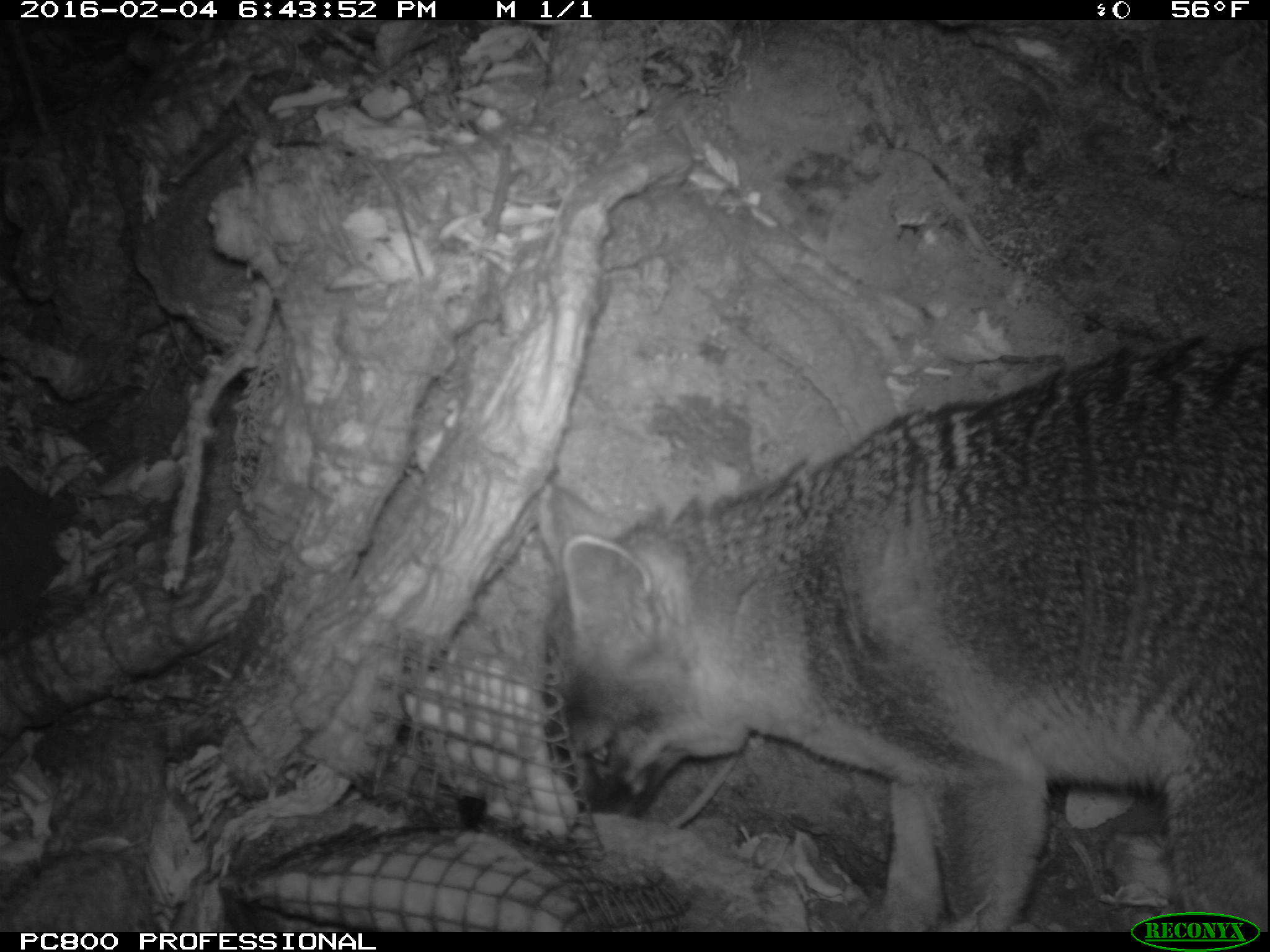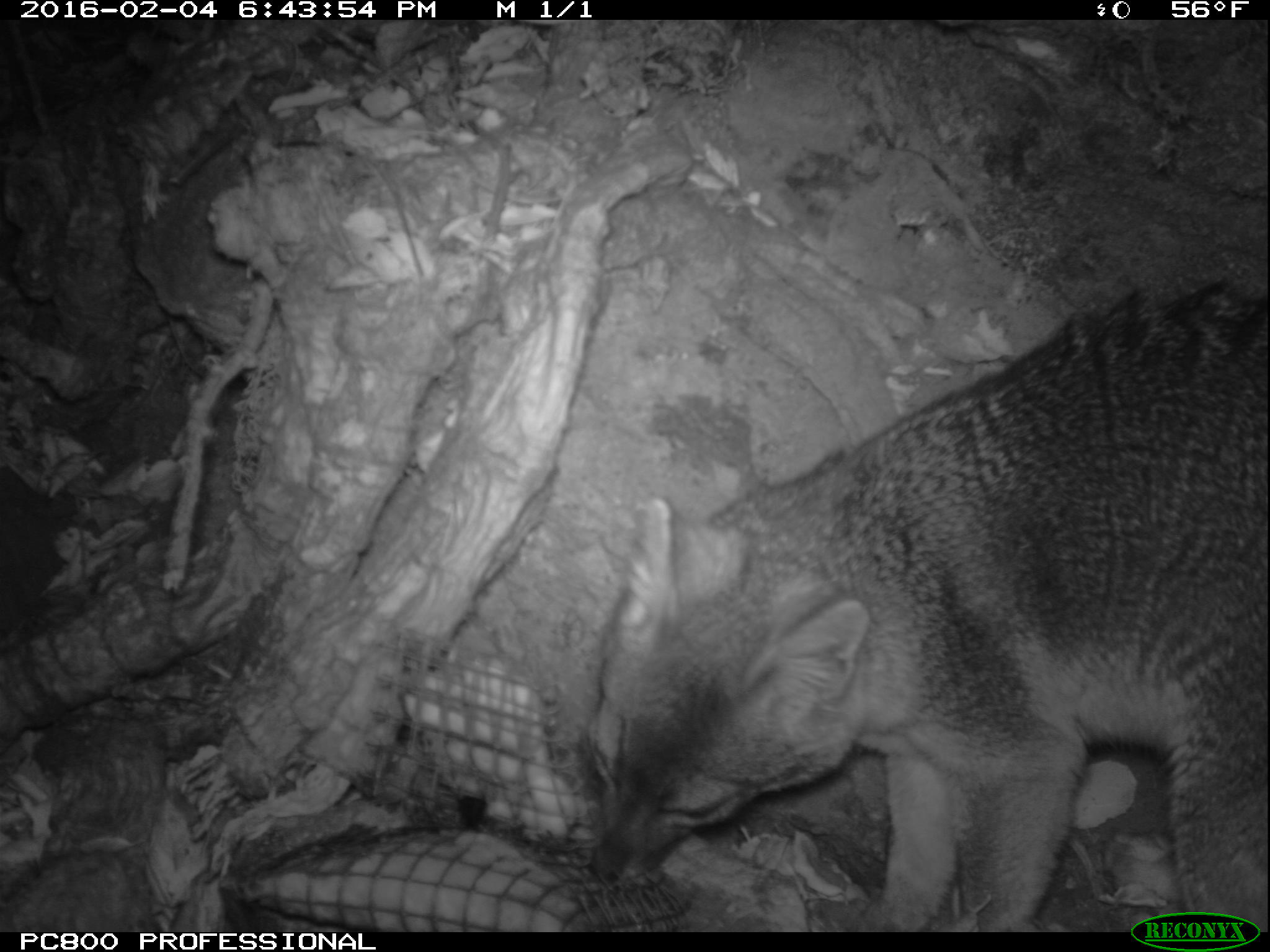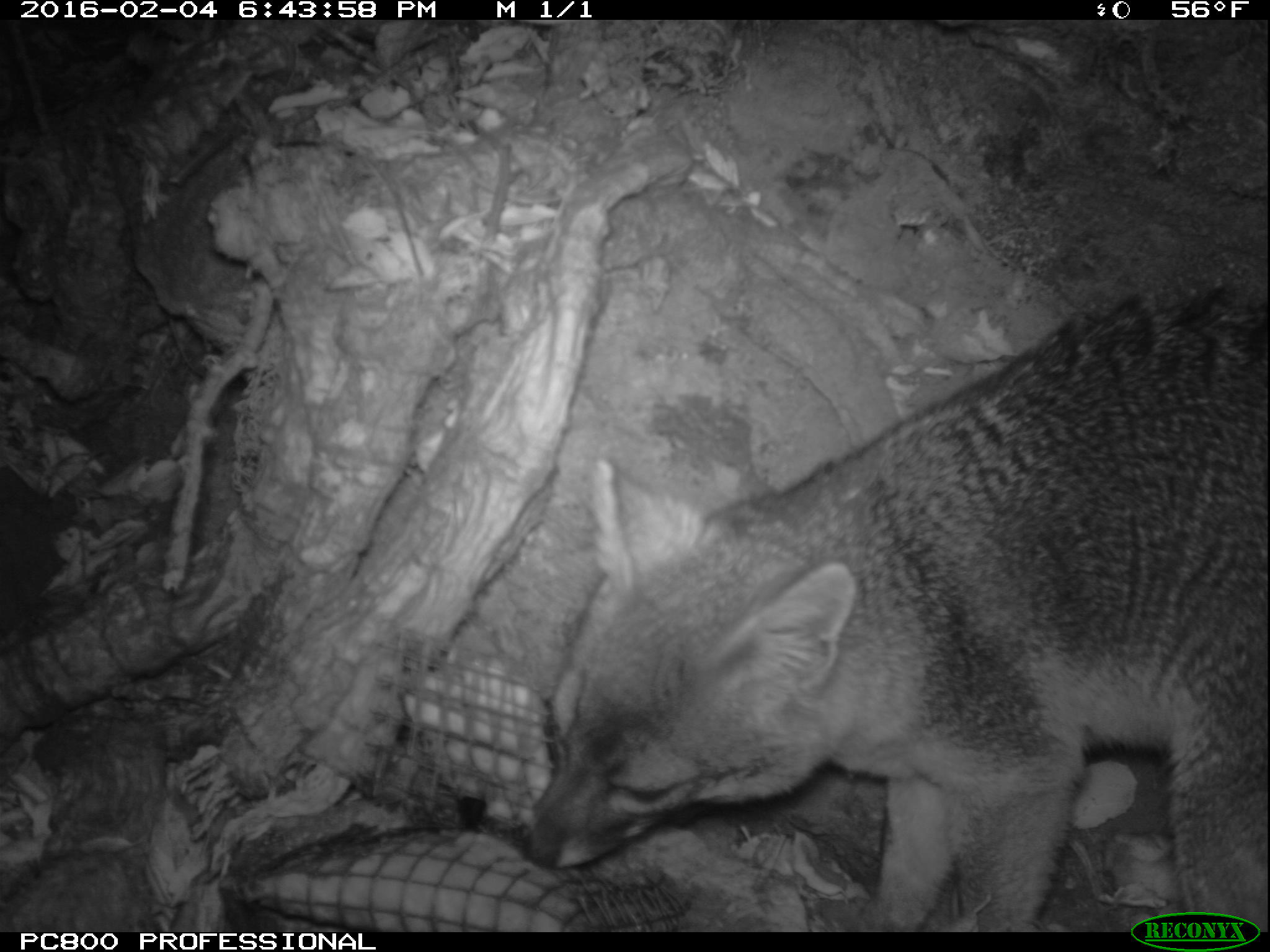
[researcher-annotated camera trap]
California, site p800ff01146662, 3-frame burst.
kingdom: Animalia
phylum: Chordata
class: Mammalia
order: Carnivora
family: Canidae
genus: Urocyon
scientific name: Urocyon littoralis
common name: island fox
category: fox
Fox (island fox) (Urocyon littoralis).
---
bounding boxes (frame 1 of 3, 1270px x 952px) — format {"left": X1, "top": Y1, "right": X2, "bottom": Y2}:
fox: {"left": 538, "top": 330, "right": 1268, "bottom": 932}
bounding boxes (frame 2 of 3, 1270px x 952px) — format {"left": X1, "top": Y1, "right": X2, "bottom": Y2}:
fox: {"left": 577, "top": 266, "right": 1269, "bottom": 932}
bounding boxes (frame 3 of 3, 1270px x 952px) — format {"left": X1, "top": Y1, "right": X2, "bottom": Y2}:
fox: {"left": 514, "top": 283, "right": 1269, "bottom": 933}